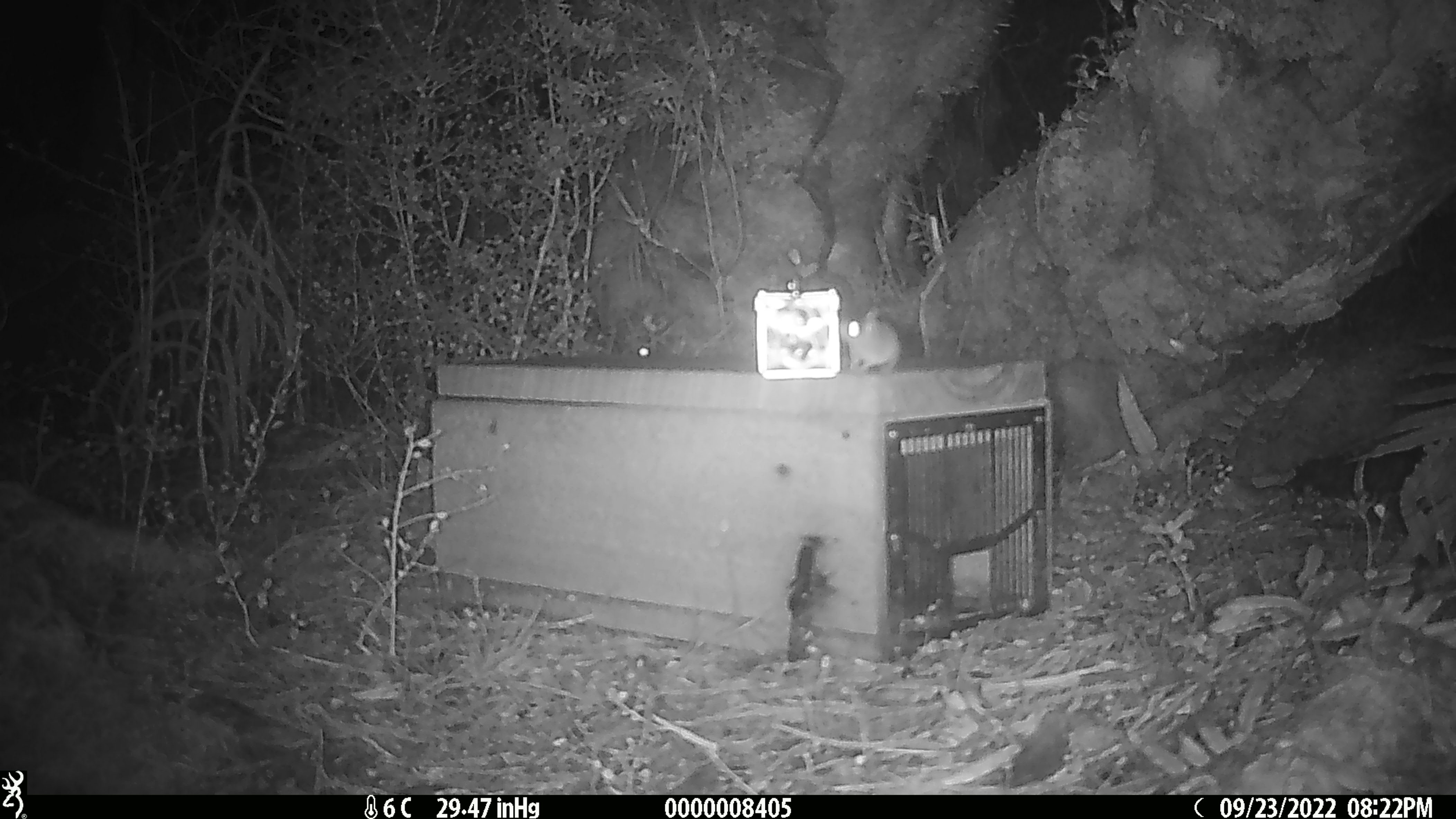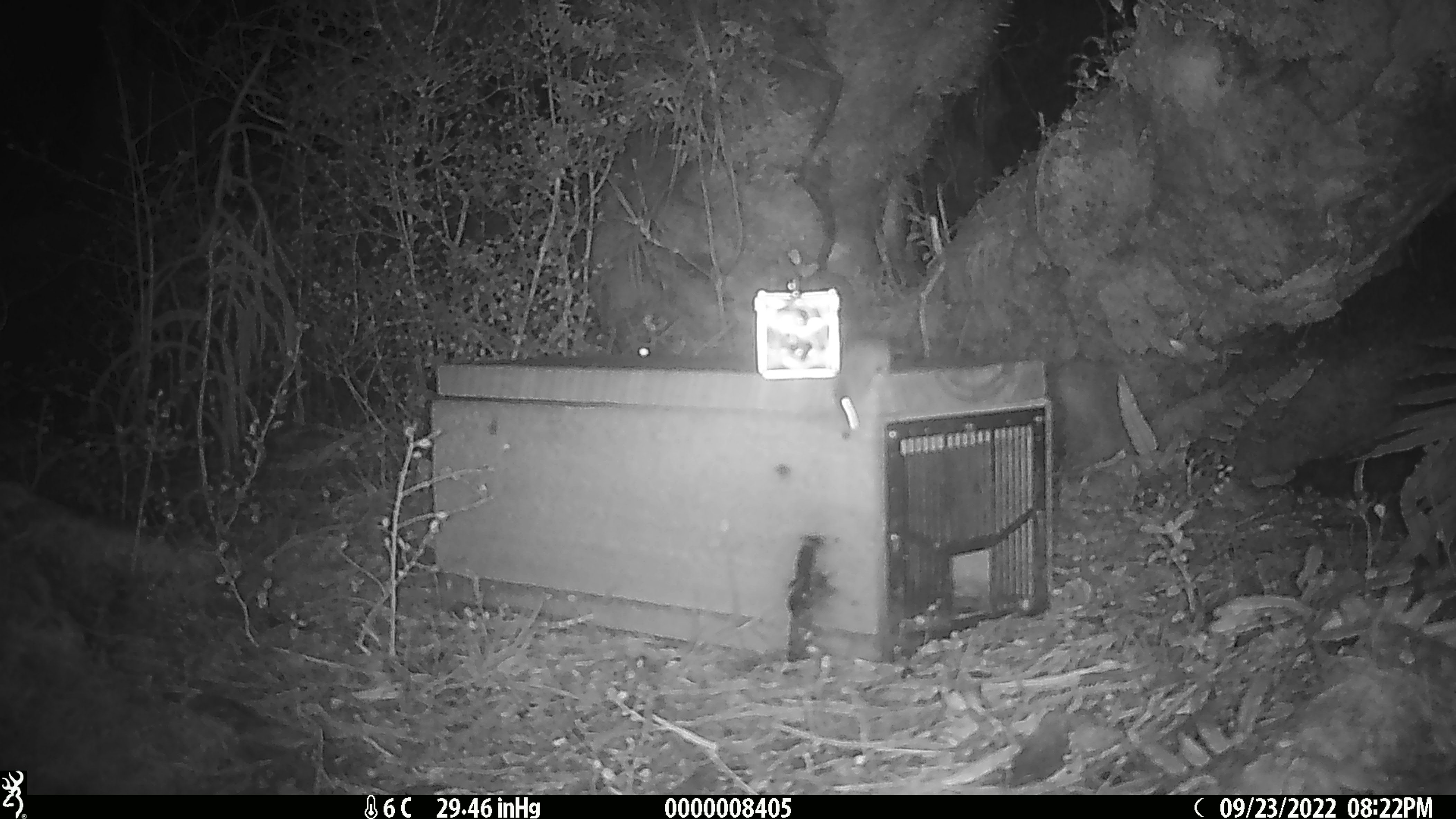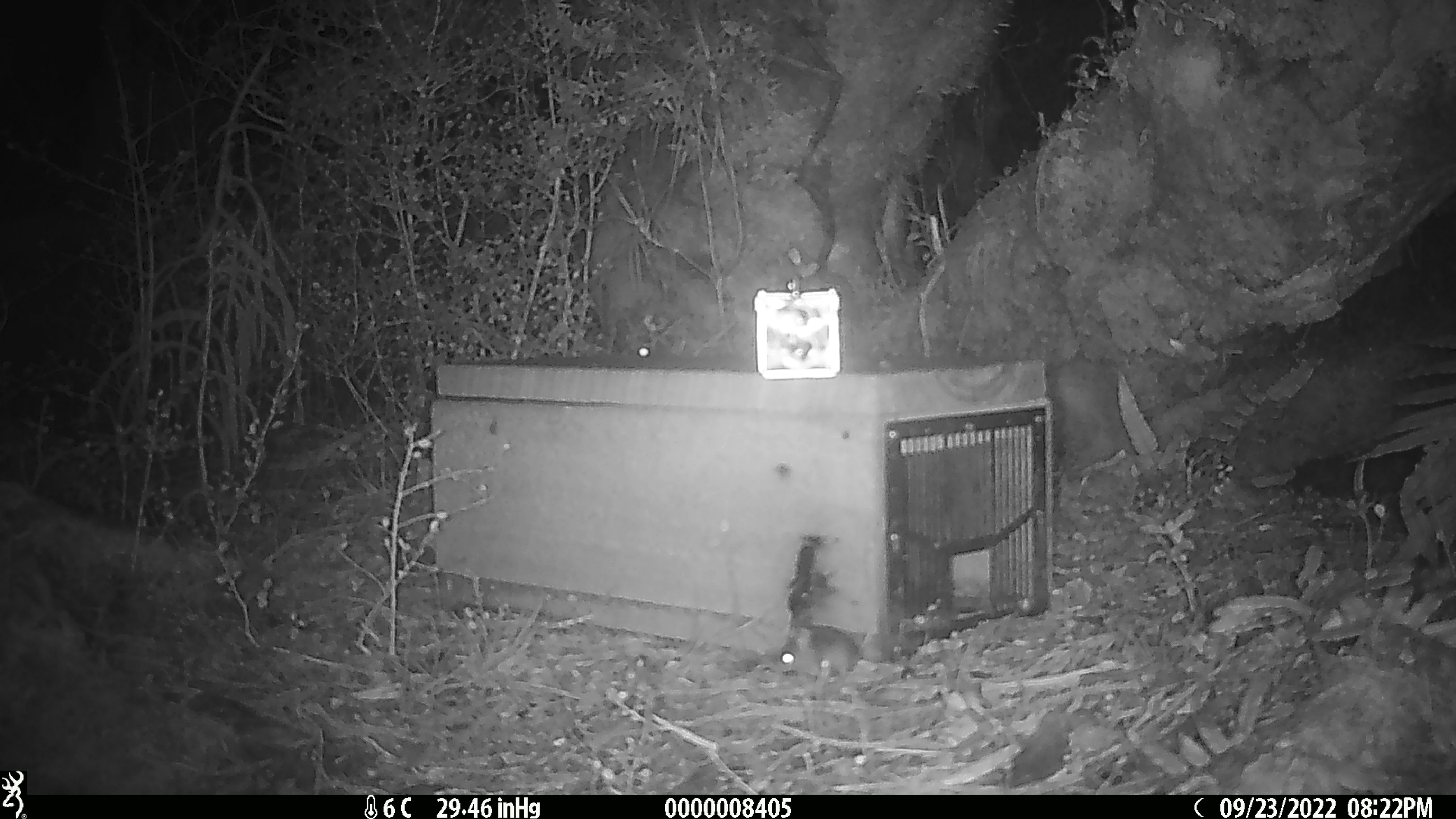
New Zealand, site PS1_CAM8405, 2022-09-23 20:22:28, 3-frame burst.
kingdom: Animalia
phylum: Chordata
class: Mammalia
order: Rodentia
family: Muridae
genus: Mus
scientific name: Mus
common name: mouse